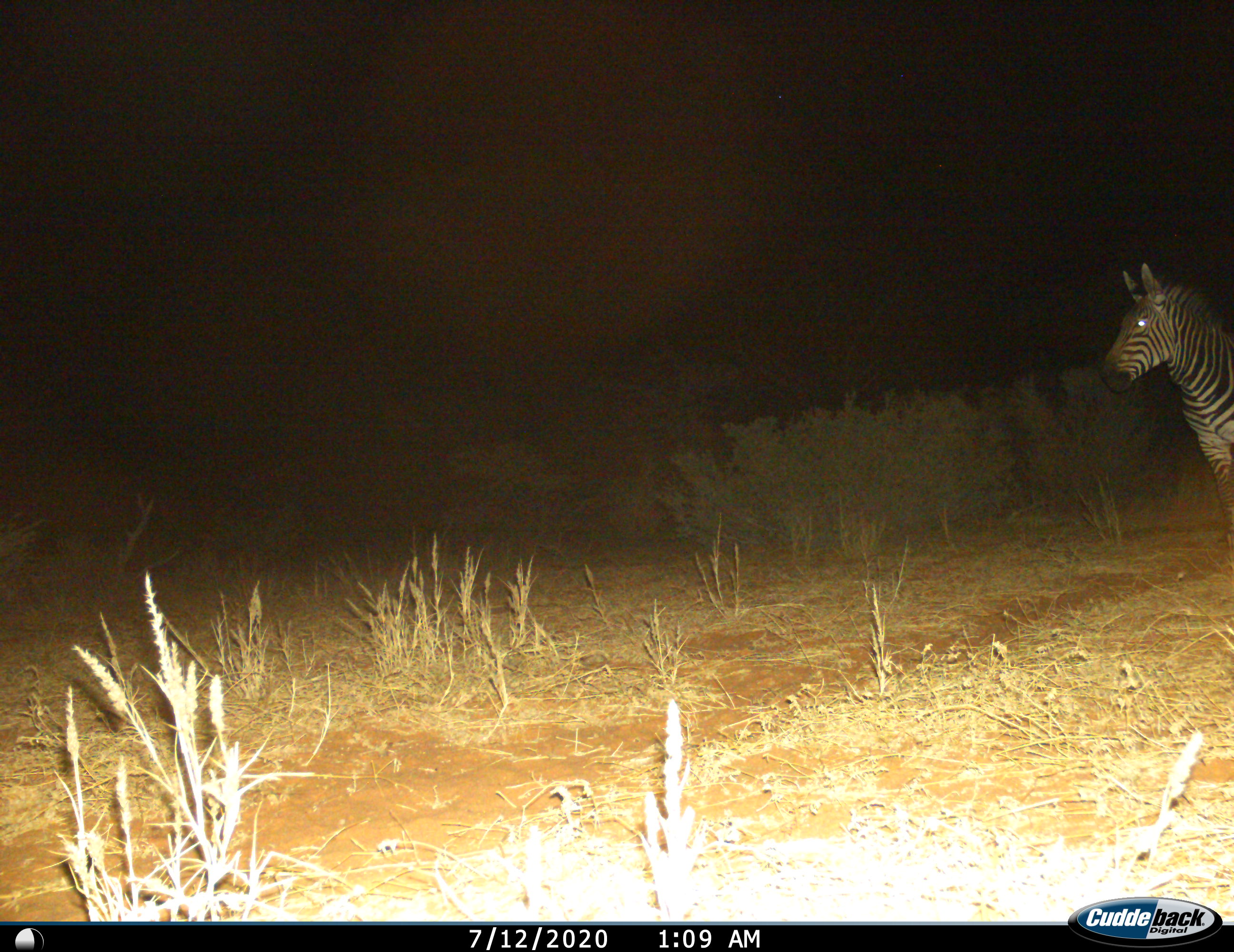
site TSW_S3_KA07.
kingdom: Animalia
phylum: Chordata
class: Mammalia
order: Perissodactyla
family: Equidae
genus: Equus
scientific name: Equus zebra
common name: mountain zebra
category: zebramountain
Zebramountain (mountain zebra) (Equus zebra), count 1. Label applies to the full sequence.